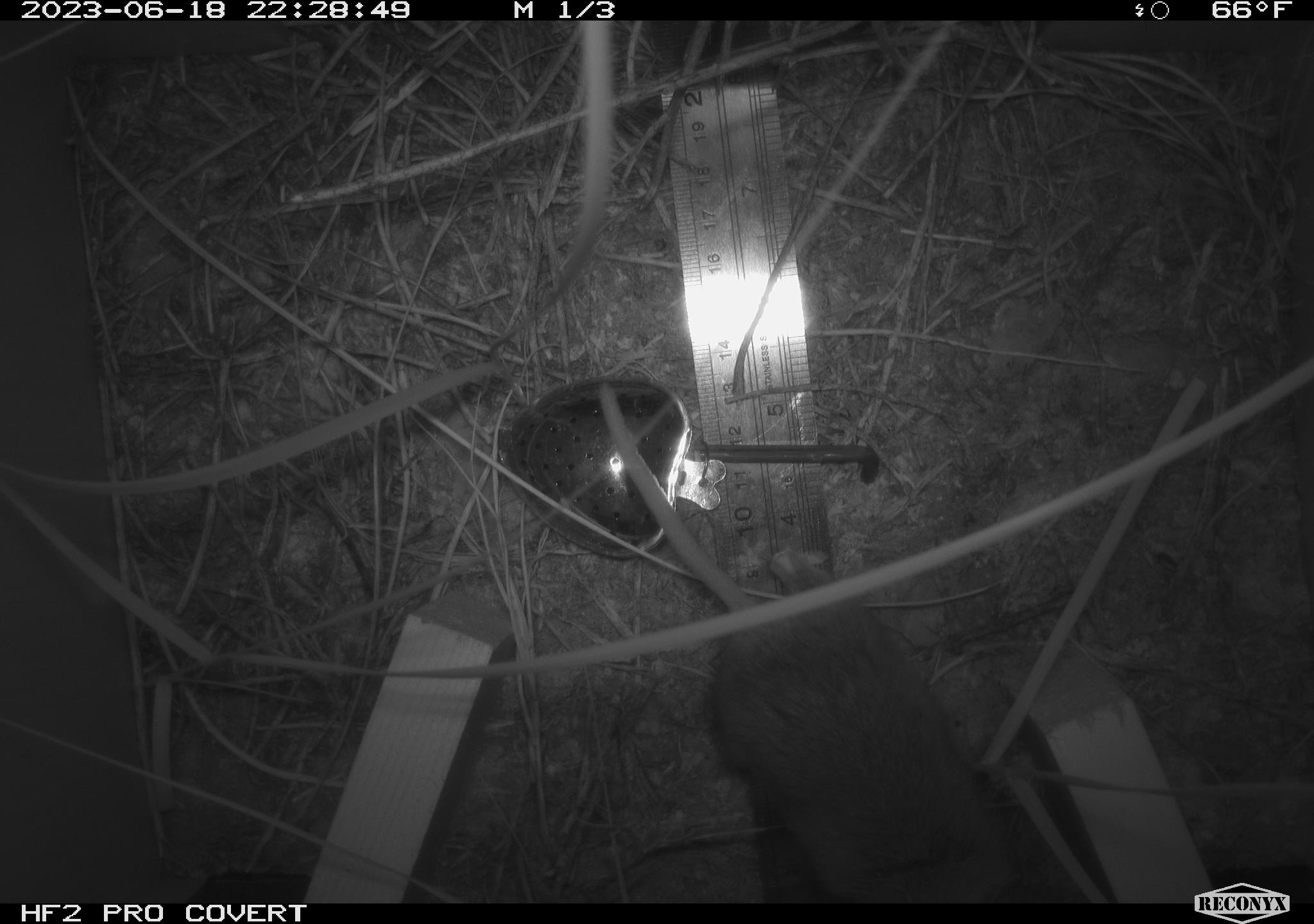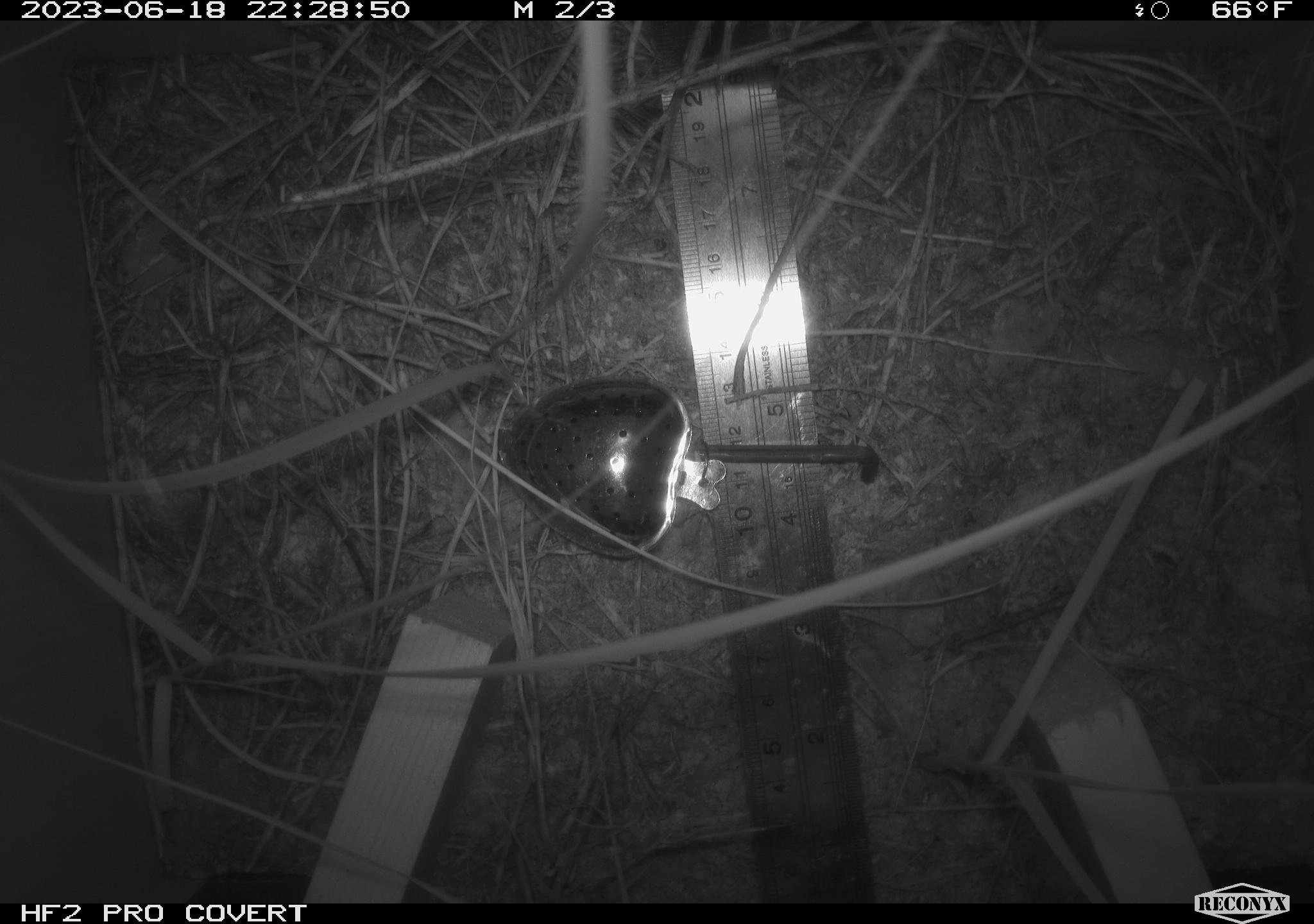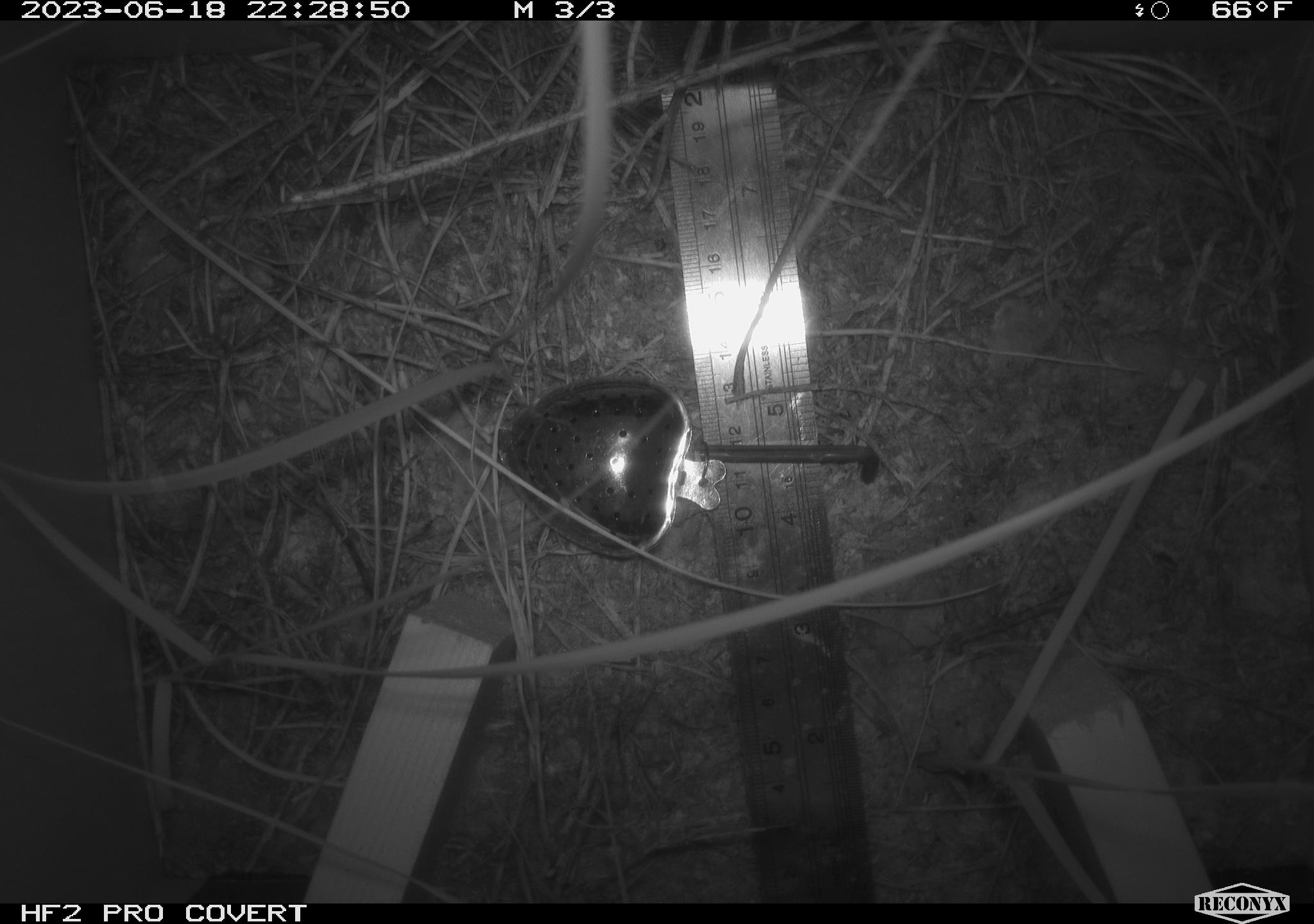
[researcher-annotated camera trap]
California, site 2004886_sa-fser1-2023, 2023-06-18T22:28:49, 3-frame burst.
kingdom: Animalia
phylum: Chordata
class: Mammalia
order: Rodentia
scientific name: Rodentia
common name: mouse species